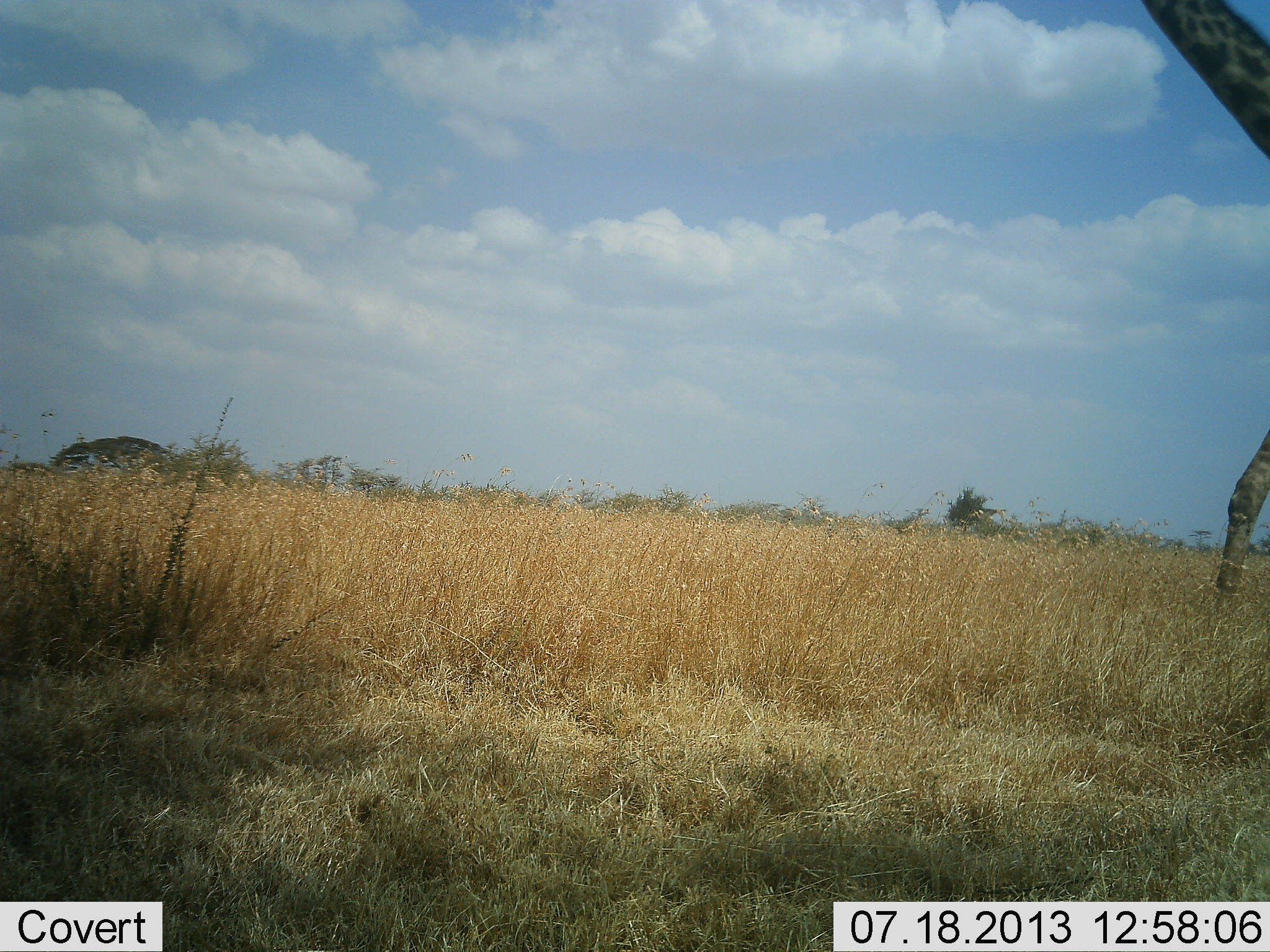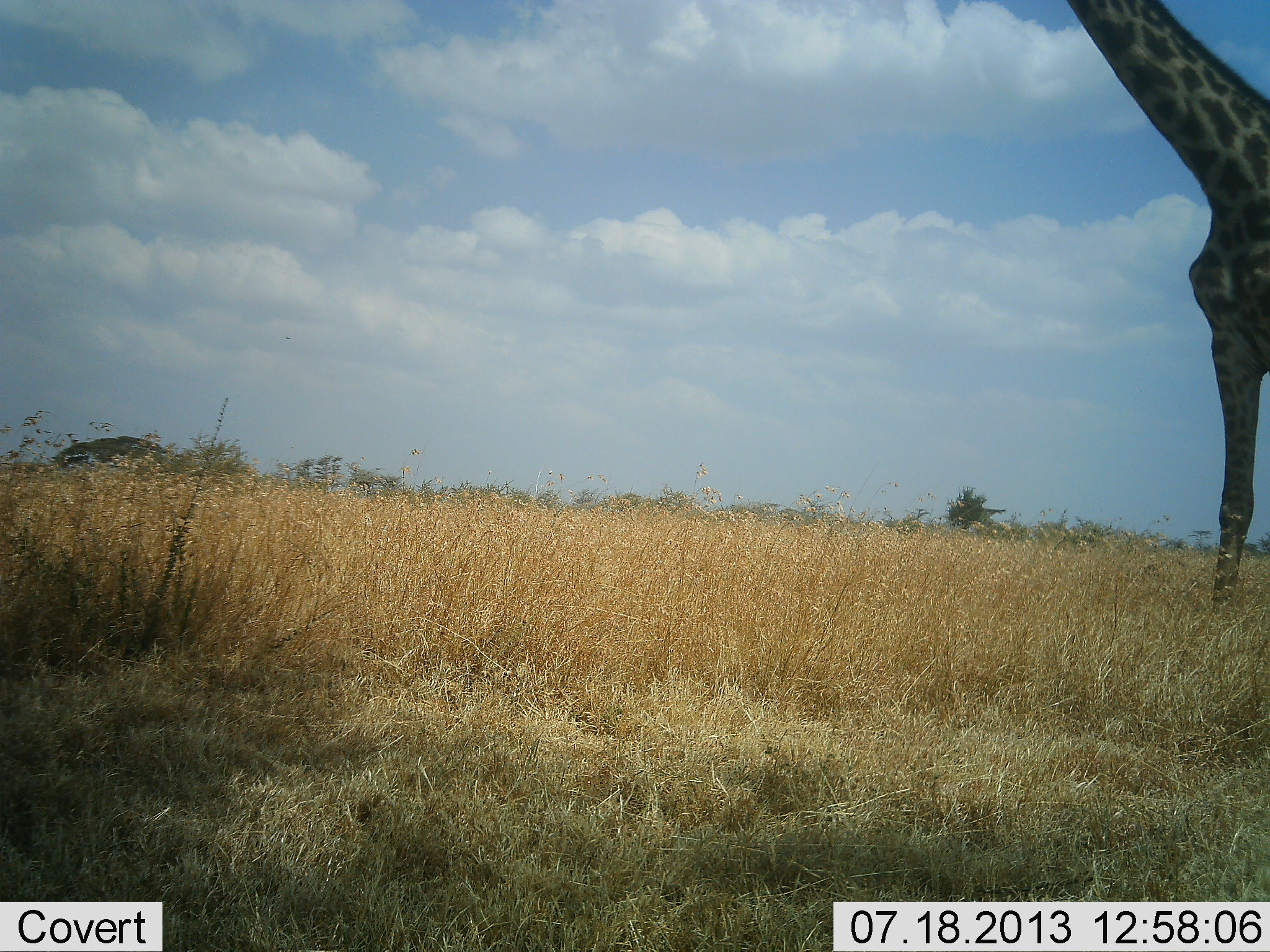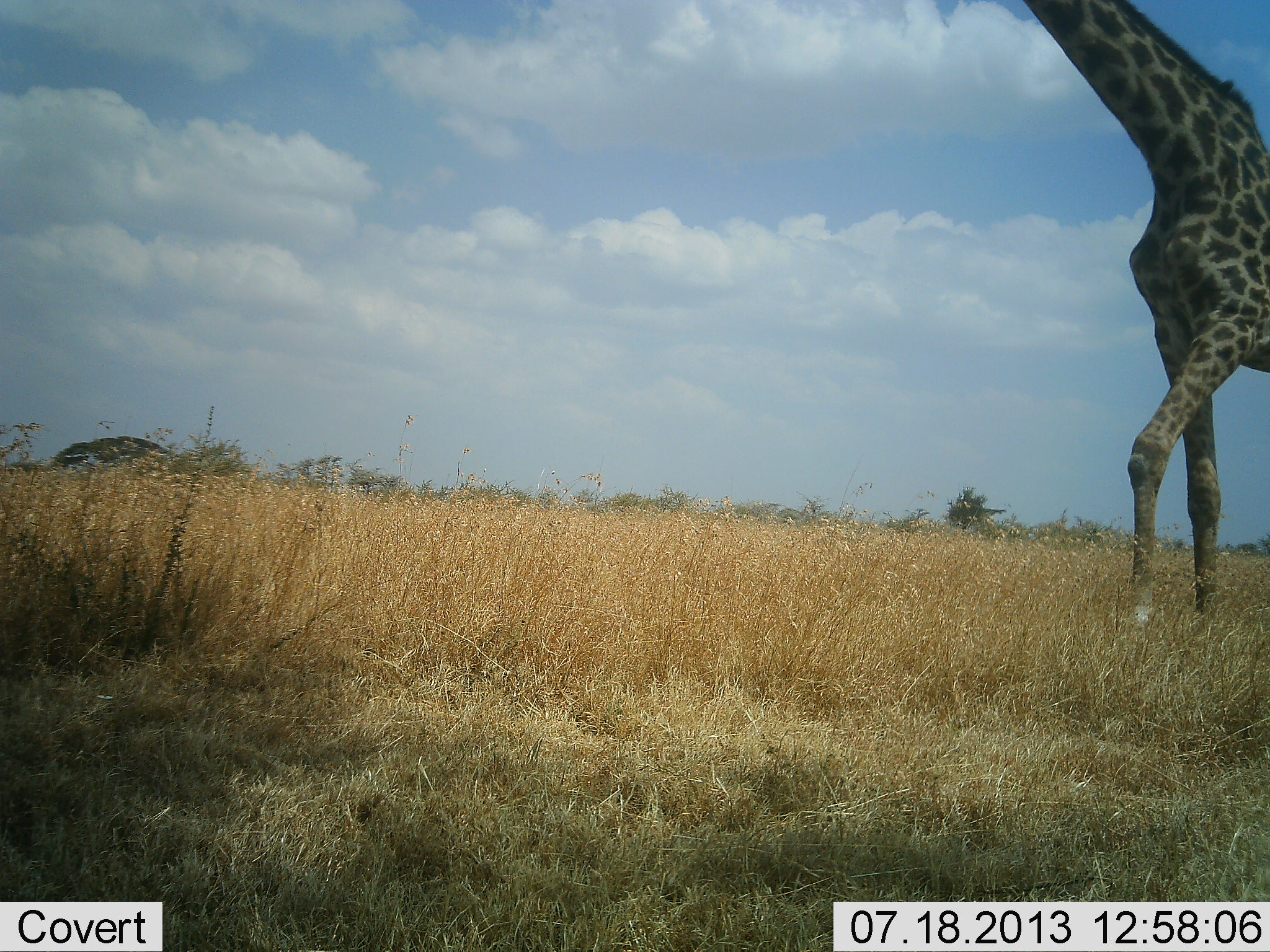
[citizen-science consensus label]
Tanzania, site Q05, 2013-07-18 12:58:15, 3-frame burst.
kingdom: Animalia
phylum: Chordata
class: Mammalia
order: Artiodactyla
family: Giraffidae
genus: Giraffa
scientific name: Giraffa camelopardalis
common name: giraffe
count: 1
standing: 10%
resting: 0%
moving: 90%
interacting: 0%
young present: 0%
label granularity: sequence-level